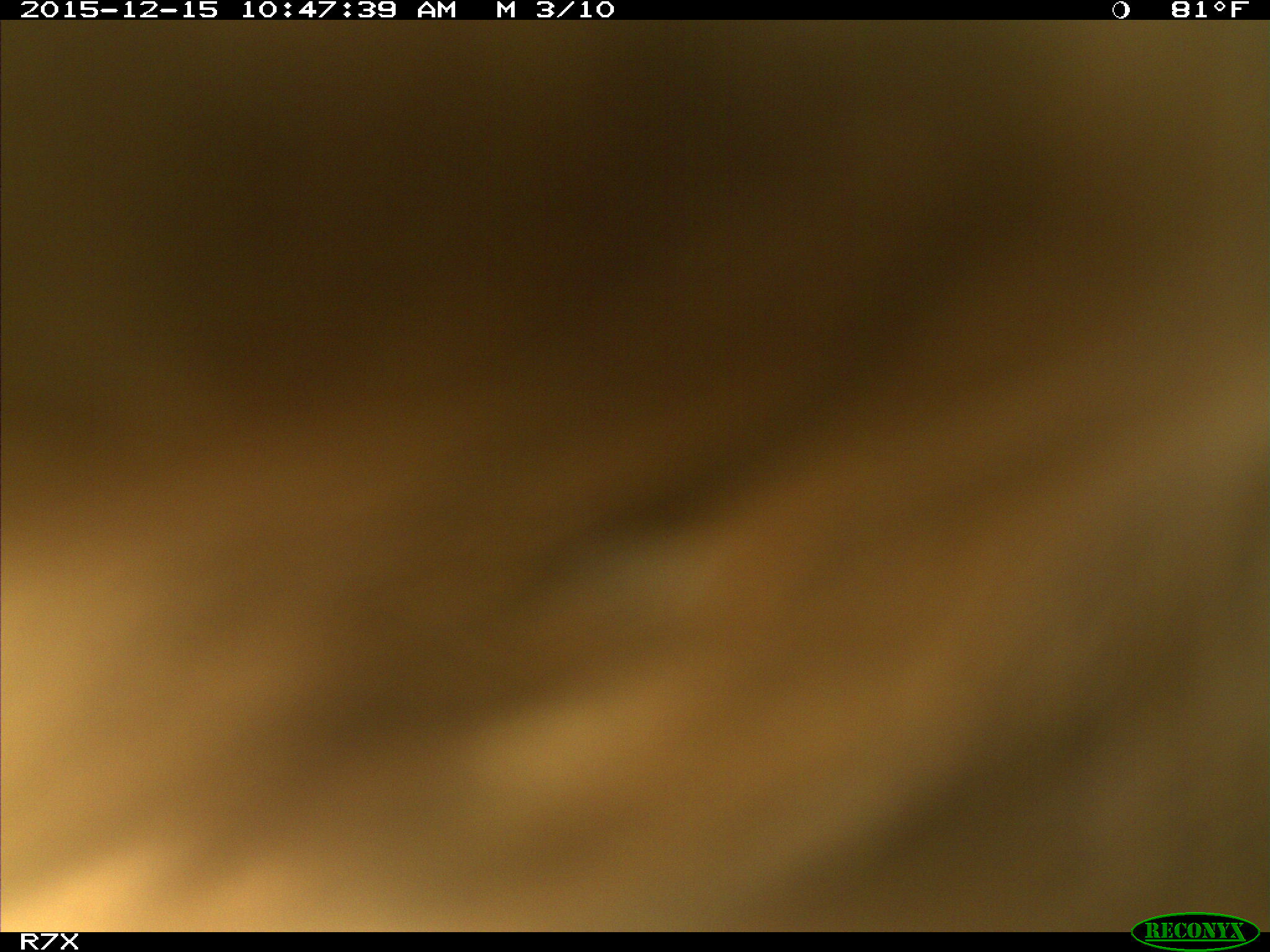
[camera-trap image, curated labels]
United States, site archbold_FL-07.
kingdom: Animalia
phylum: Chordata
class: Mammalia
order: Artiodactyla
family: Bovidae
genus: Bos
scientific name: Bos taurus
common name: domestic cow